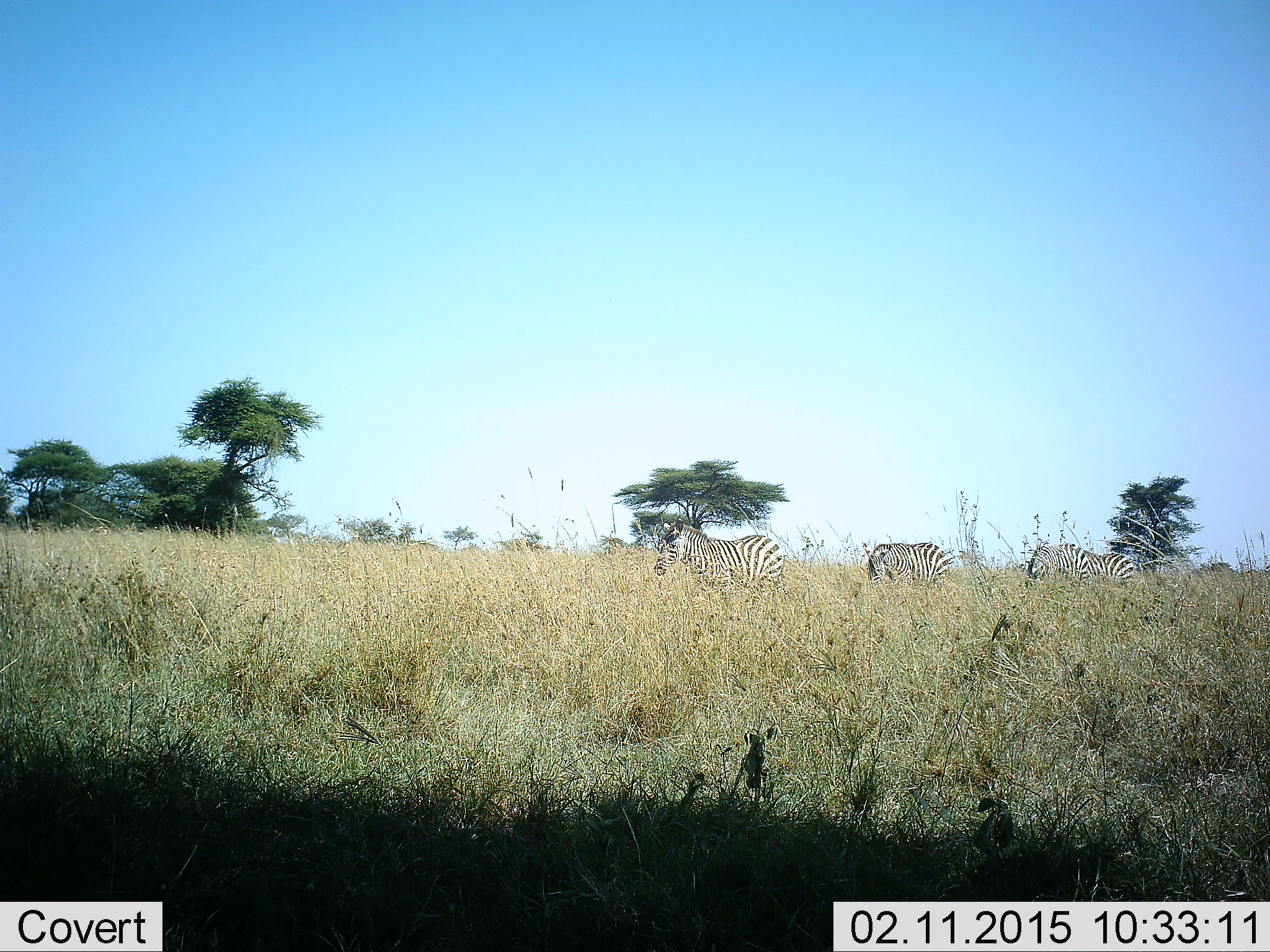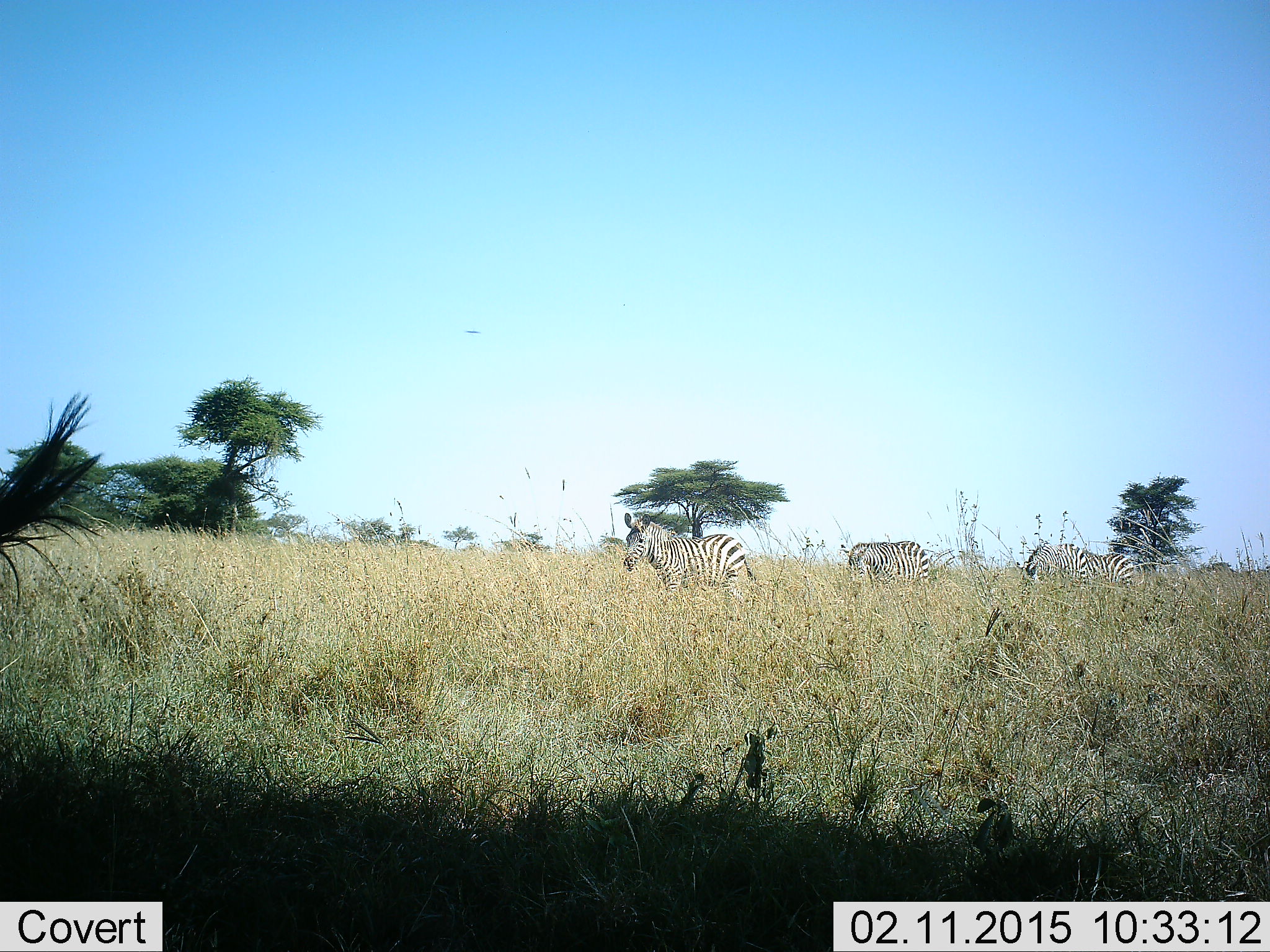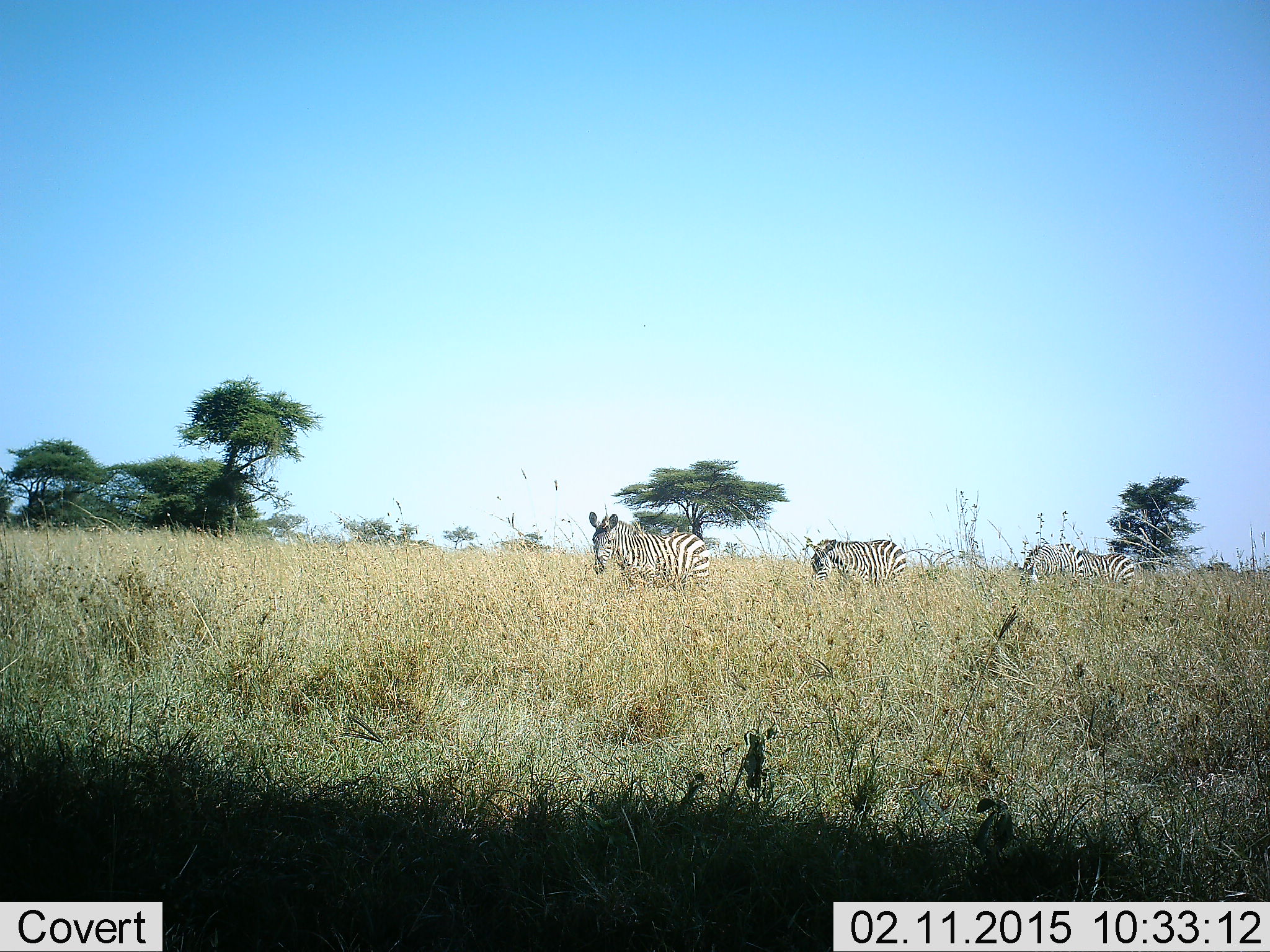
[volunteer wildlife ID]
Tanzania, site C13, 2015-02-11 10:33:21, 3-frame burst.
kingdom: Animalia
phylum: Chordata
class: Mammalia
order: Perissodactyla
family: Equidae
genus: Equus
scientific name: Equus quagga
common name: plains zebra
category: zebra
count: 4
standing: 36%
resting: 0%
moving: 100%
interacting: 0%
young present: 0%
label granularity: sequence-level